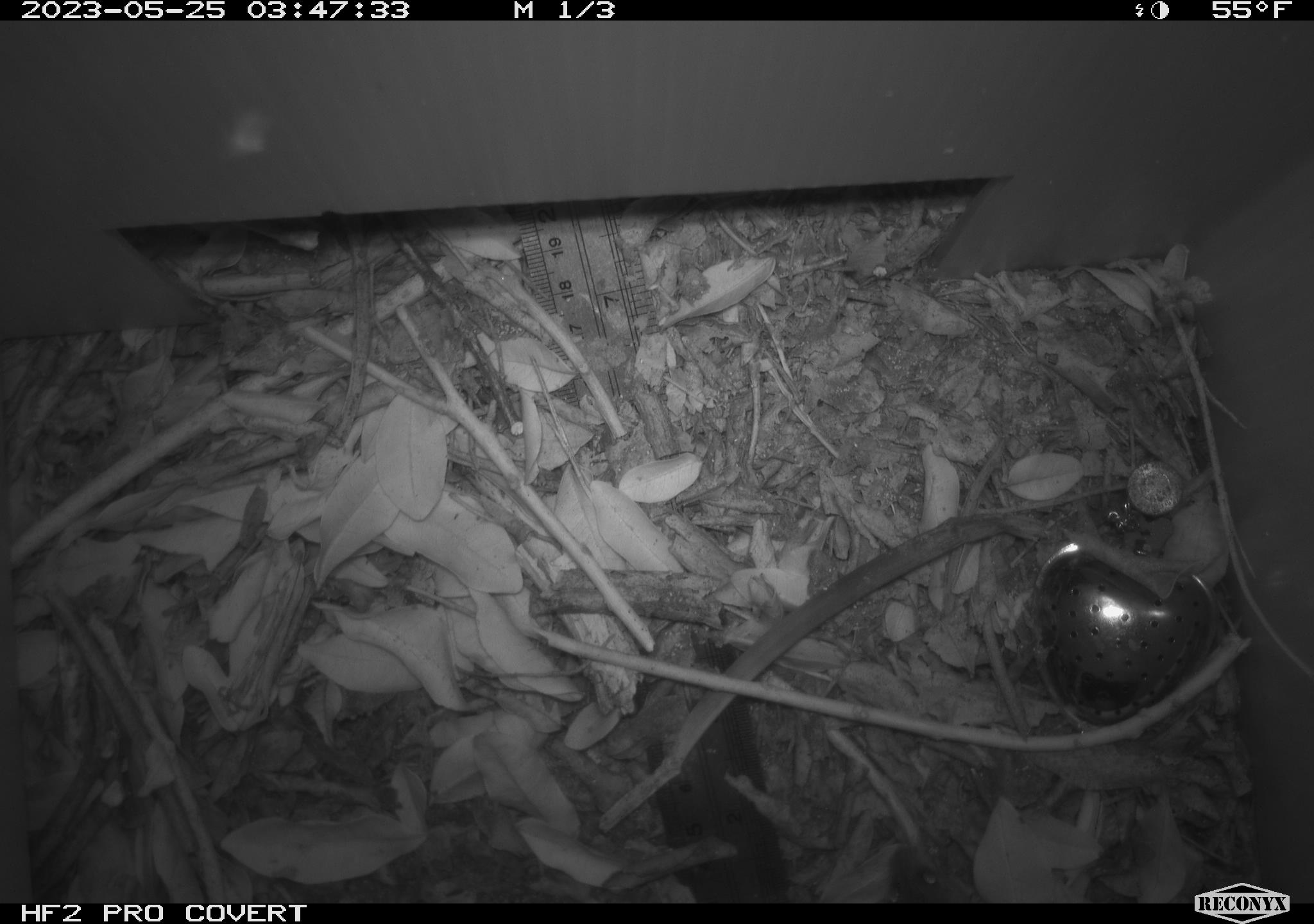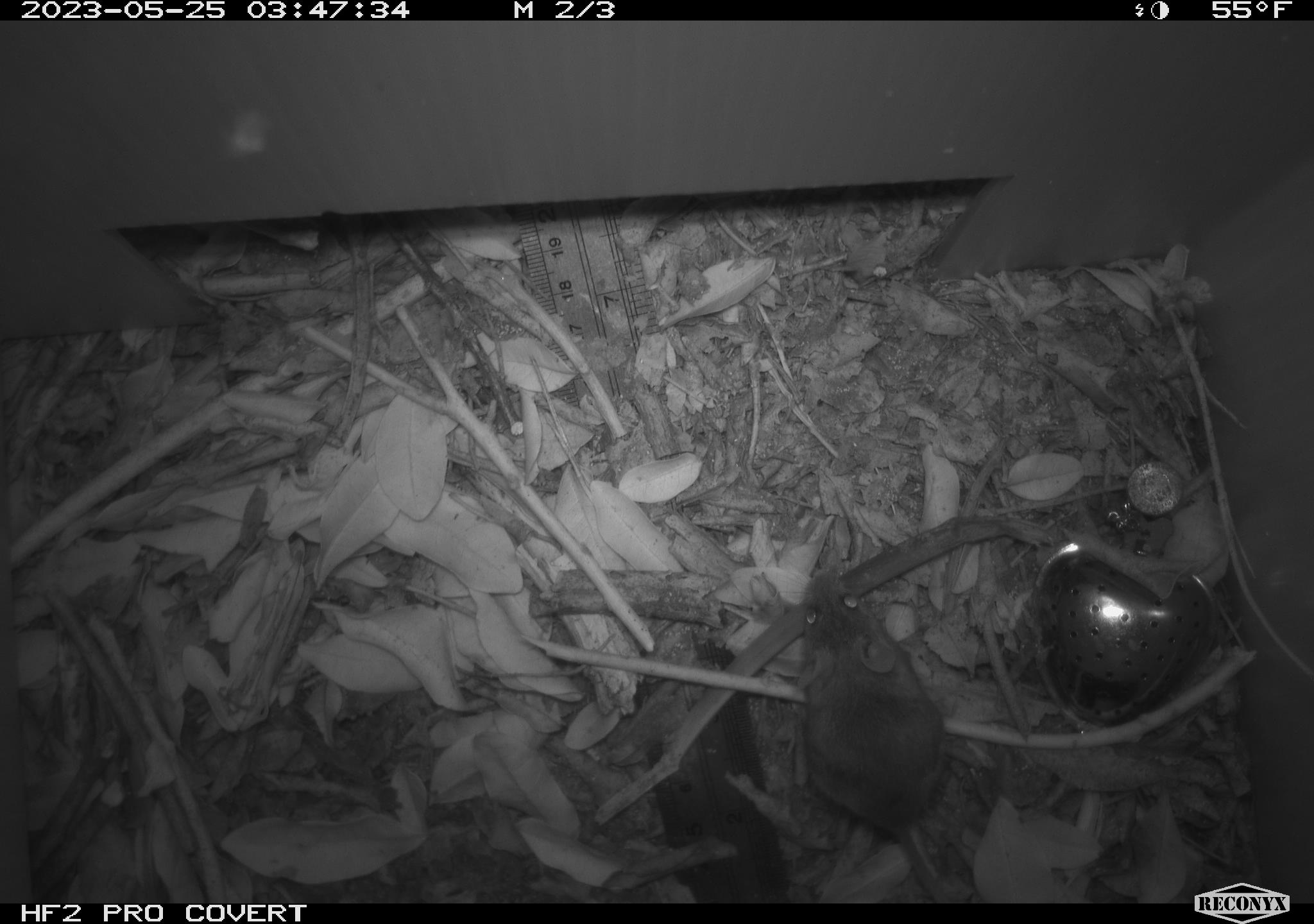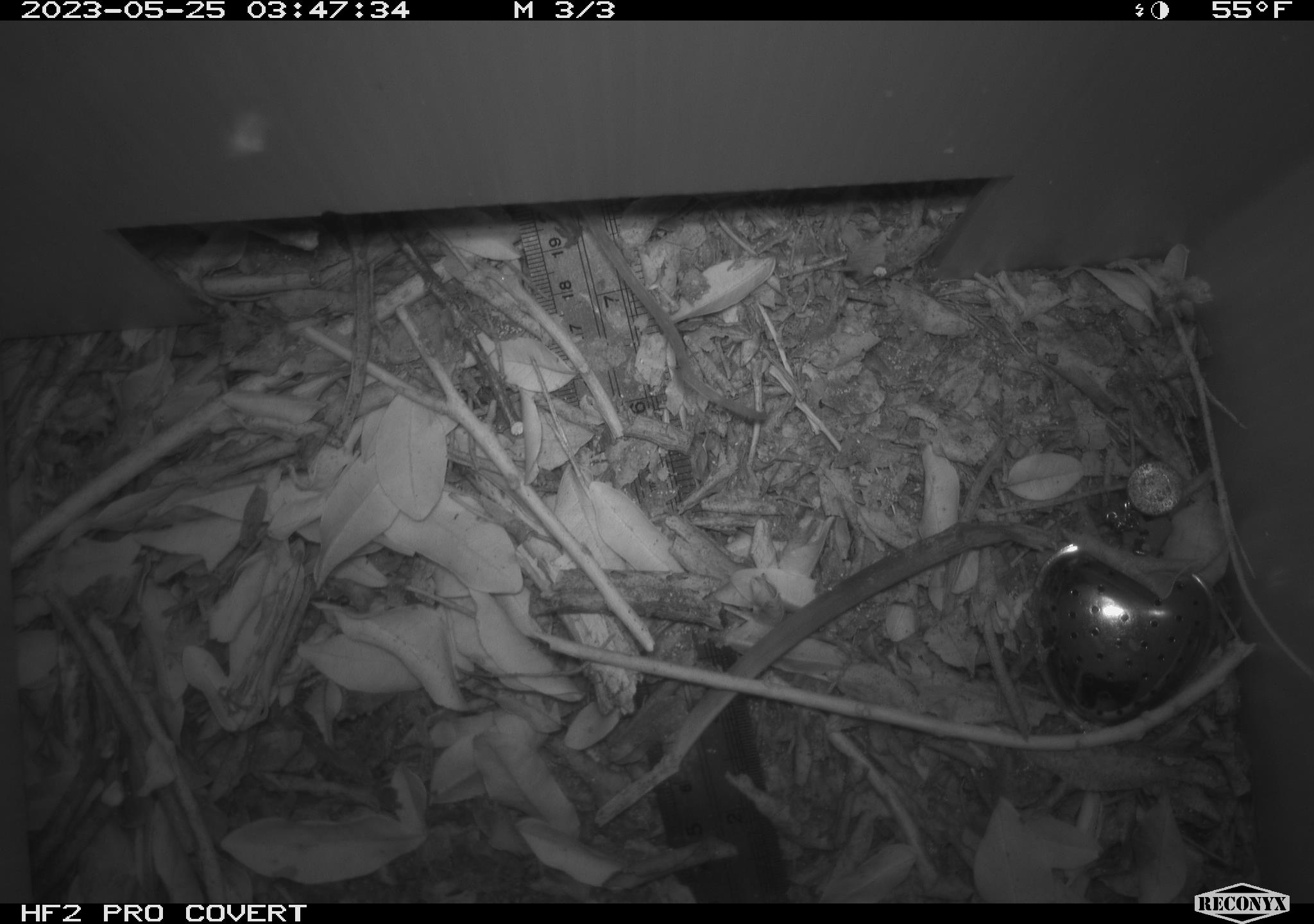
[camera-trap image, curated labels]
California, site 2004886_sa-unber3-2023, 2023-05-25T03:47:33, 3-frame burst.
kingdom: Animalia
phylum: Chordata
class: Mammalia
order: Rodentia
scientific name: Rodentia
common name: mouse species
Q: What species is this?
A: Mouse species (Rodentia).